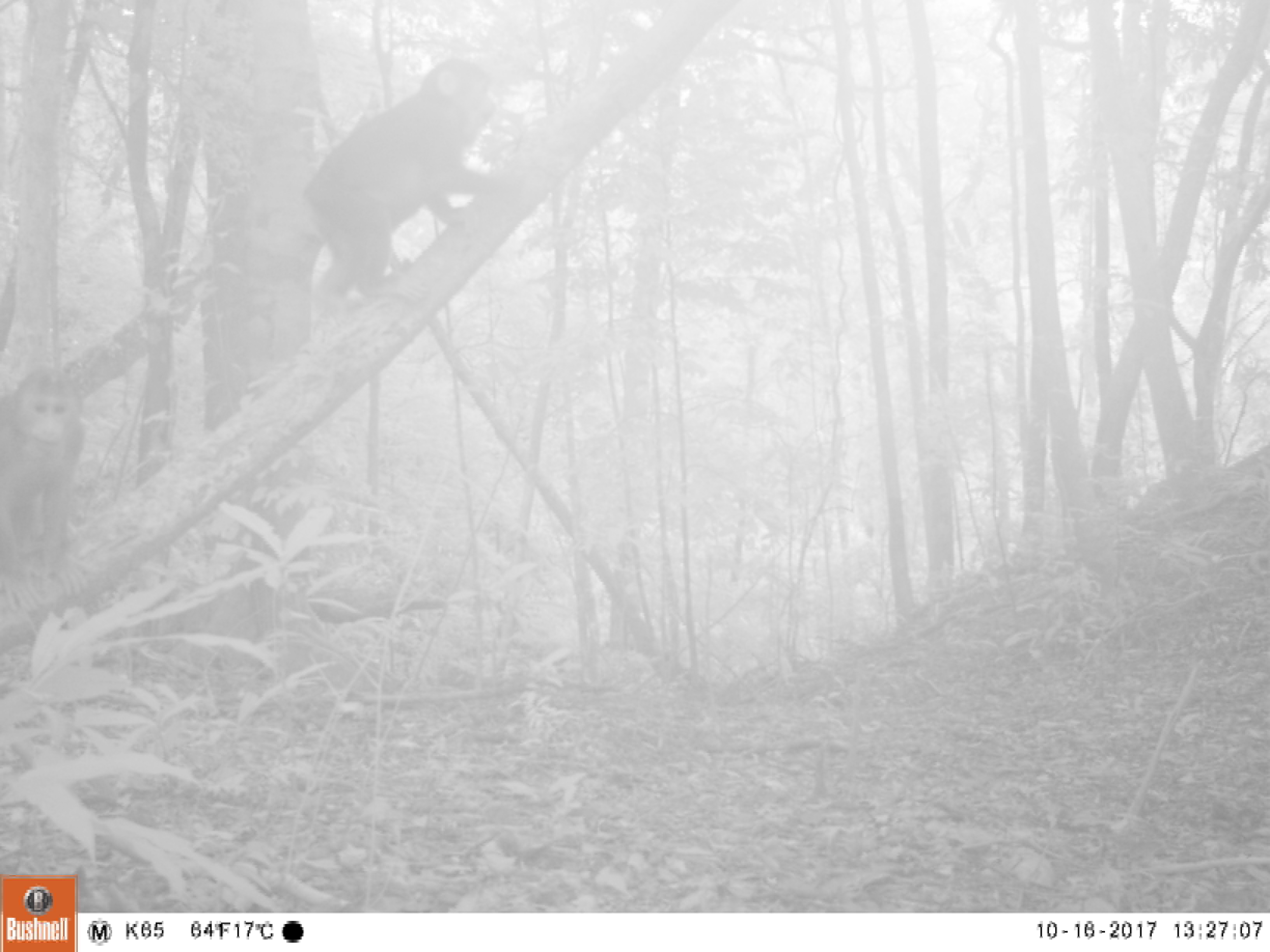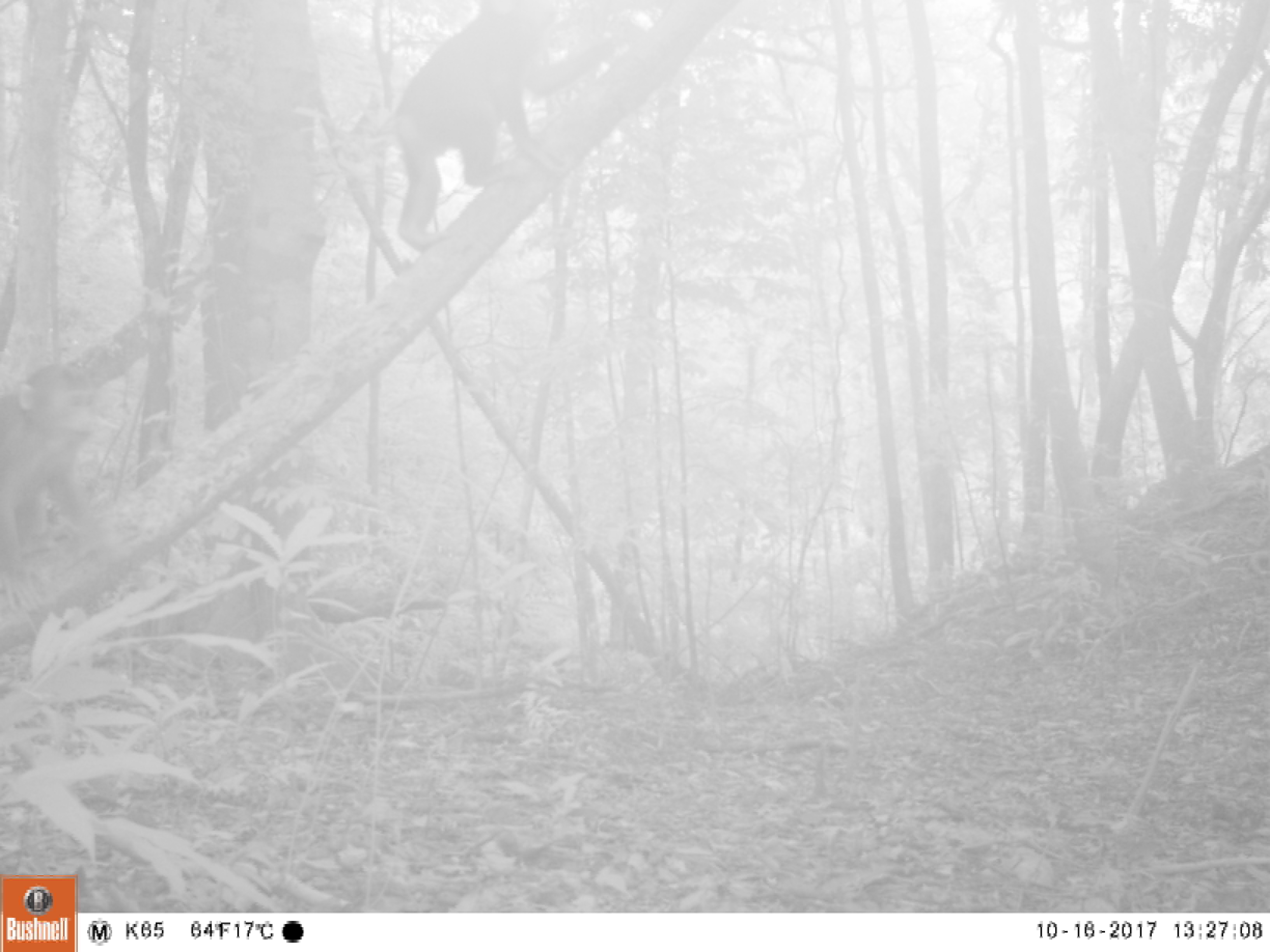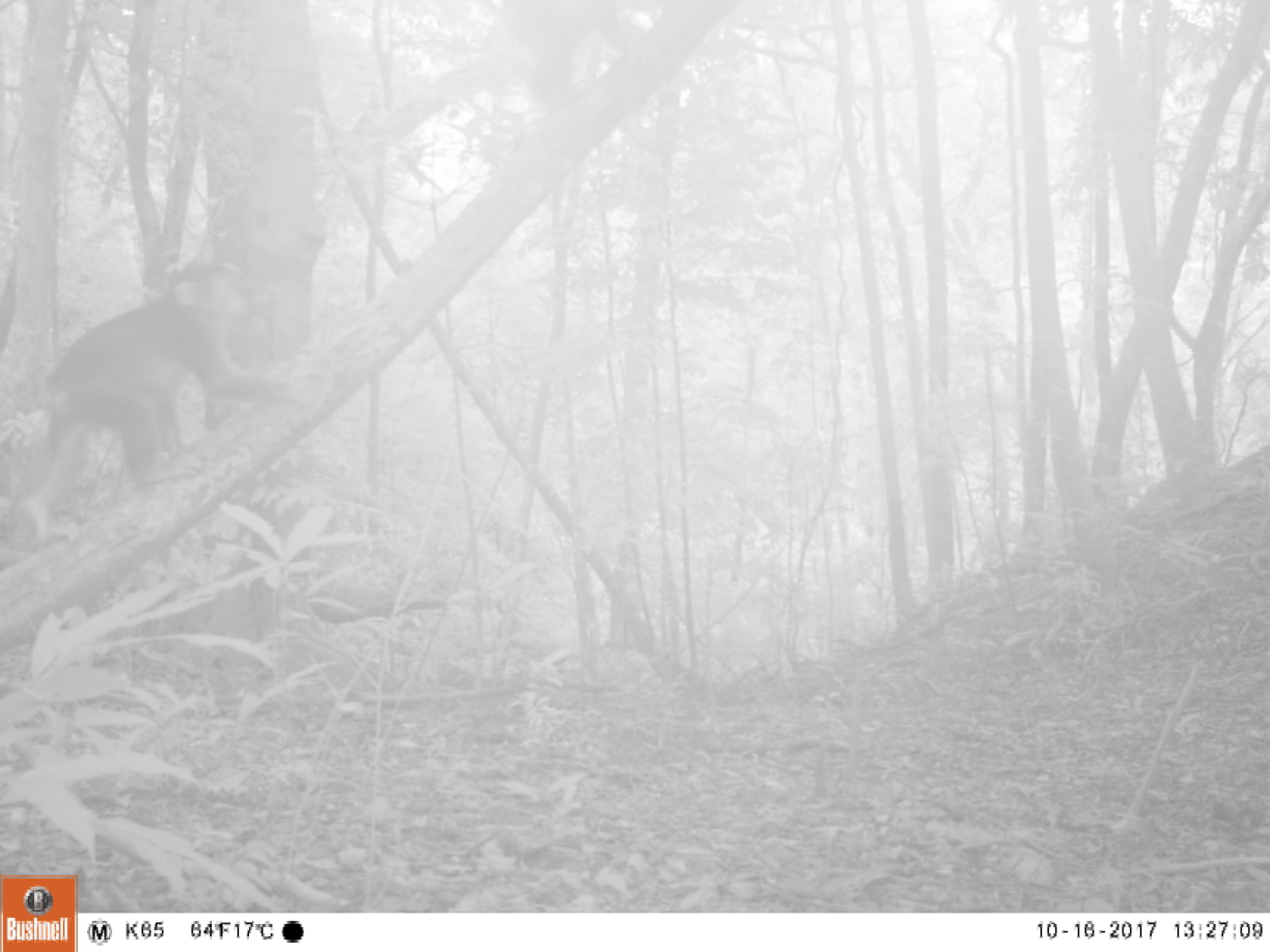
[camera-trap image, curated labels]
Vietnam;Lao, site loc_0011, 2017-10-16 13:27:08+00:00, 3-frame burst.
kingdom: Animalia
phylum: Chordata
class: Mammalia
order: Primates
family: Cercopithecidae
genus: Macaca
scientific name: Macaca arctoides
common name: stump-tailed macaque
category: stump tailed macaque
Stump tailed macaque (stump-tailed macaque) (Macaca arctoides). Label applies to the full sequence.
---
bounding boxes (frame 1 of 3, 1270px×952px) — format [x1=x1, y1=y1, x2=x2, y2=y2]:
stump tailed macaque: [x1=302, y1=56, x2=515, y2=312]; [x1=0, y1=365, x2=97, y2=611]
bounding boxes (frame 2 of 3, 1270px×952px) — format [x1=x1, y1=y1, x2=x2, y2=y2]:
stump tailed macaque: [x1=391, y1=0, x2=632, y2=253]; [x1=0, y1=364, x2=118, y2=611]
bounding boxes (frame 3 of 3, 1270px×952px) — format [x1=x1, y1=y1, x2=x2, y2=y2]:
stump tailed macaque: [x1=19, y1=264, x2=323, y2=541]; [x1=510, y1=0, x2=643, y2=108]